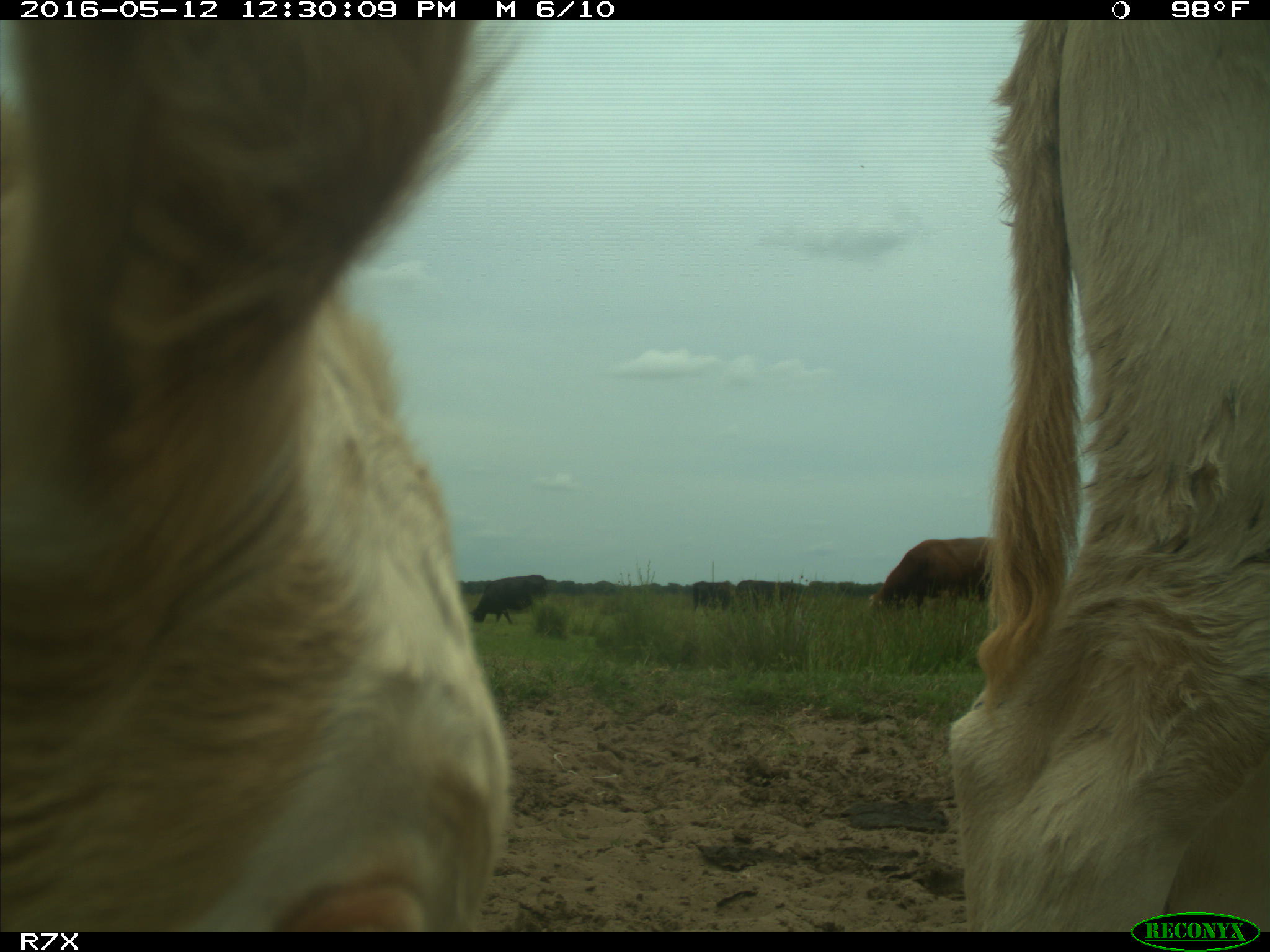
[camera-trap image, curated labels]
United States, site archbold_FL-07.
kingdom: Animalia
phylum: Chordata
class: Mammalia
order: Artiodactyla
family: Bovidae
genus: Bos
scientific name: Bos taurus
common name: domestic cow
Bos taurus (domestic cow).